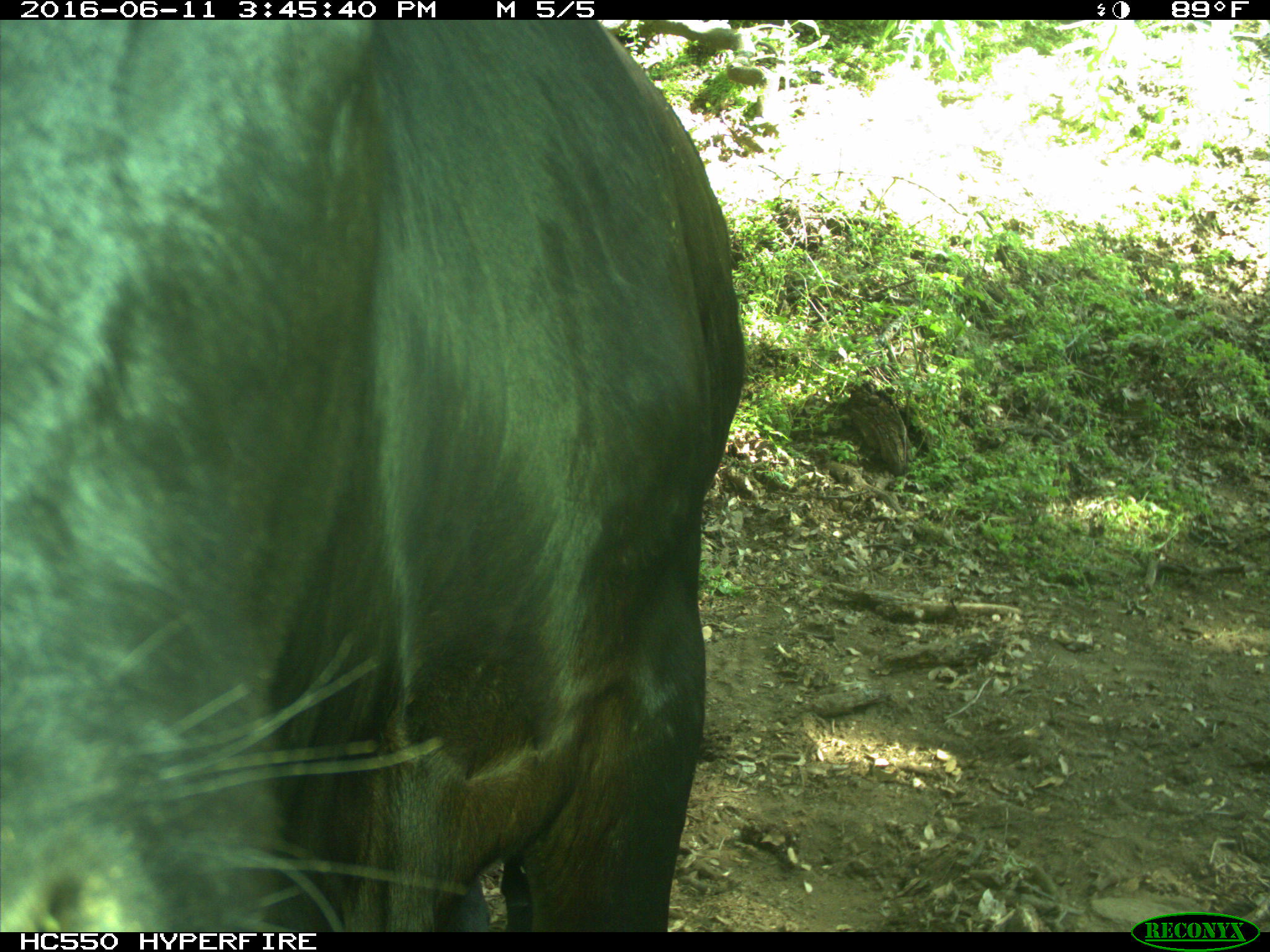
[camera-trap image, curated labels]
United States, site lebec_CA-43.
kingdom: Animalia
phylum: Chordata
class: Mammalia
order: Artiodactyla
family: Bovidae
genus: Bos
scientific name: Bos taurus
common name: domestic cow